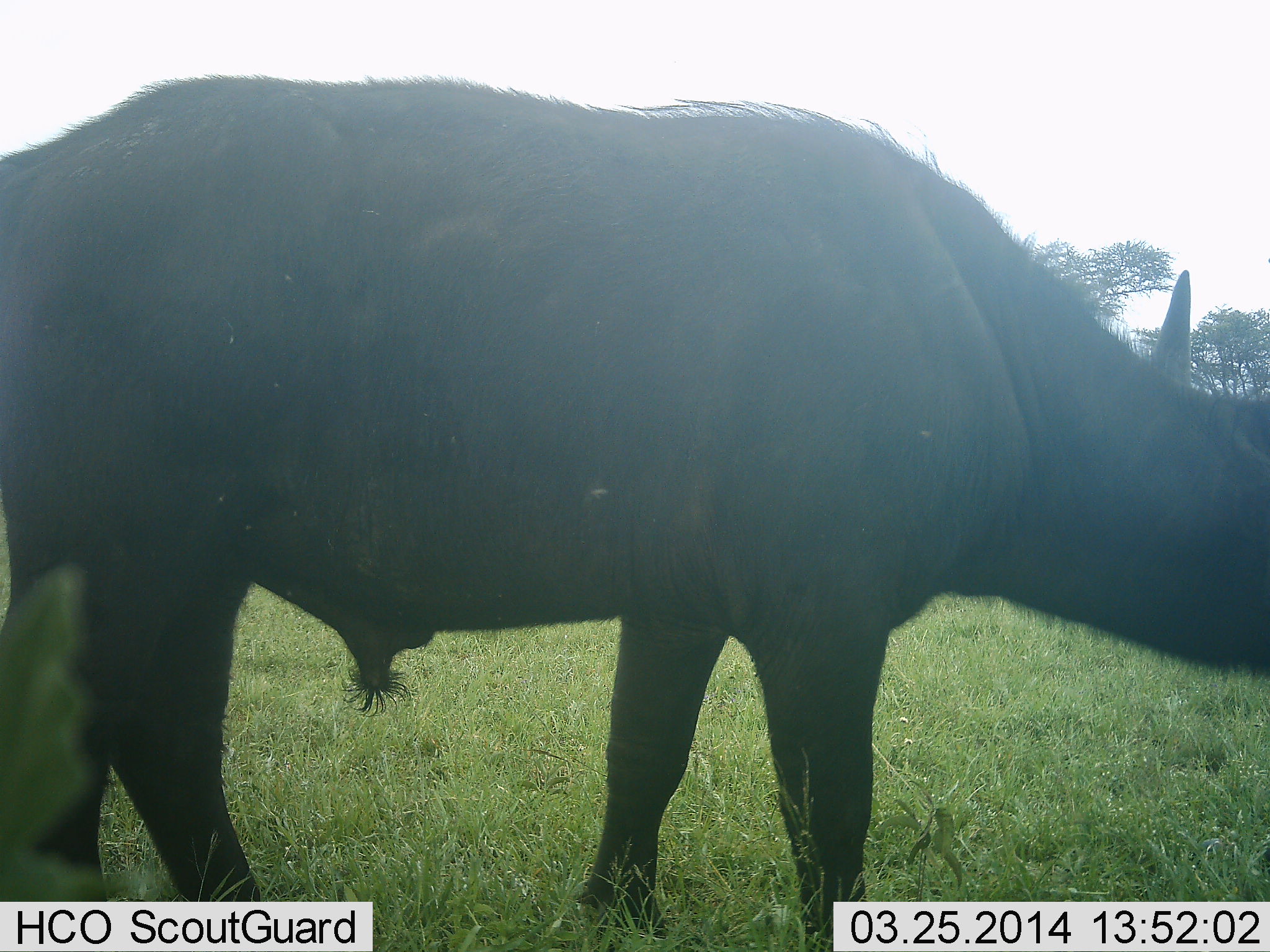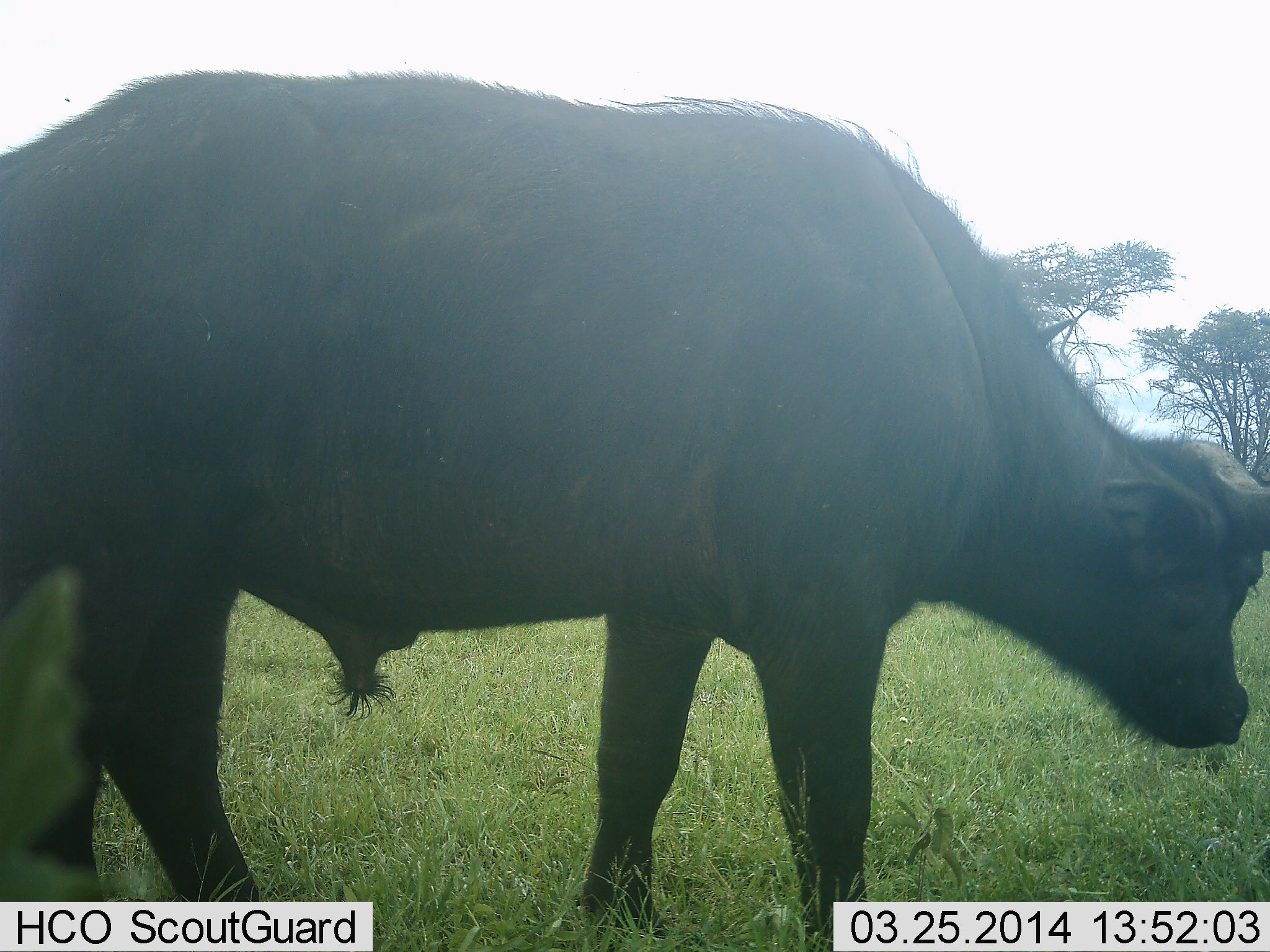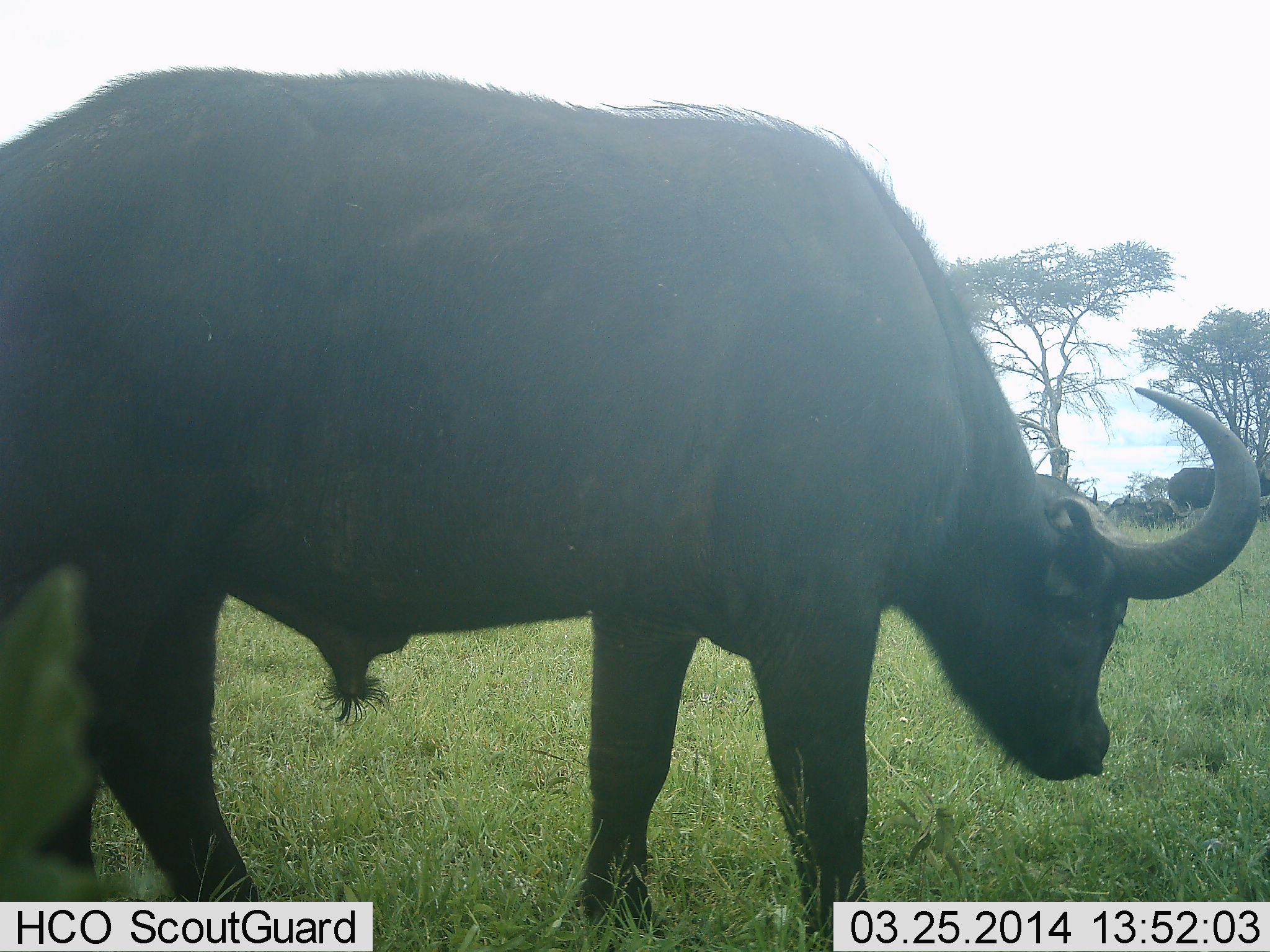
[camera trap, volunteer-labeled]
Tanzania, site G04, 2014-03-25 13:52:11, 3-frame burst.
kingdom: Animalia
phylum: Chordata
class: Mammalia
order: Artiodactyla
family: Bovidae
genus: Syncerus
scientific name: Syncerus caffer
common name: cape buffalo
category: buffalo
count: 1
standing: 100%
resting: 20%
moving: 0%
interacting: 0%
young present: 0%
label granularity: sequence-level